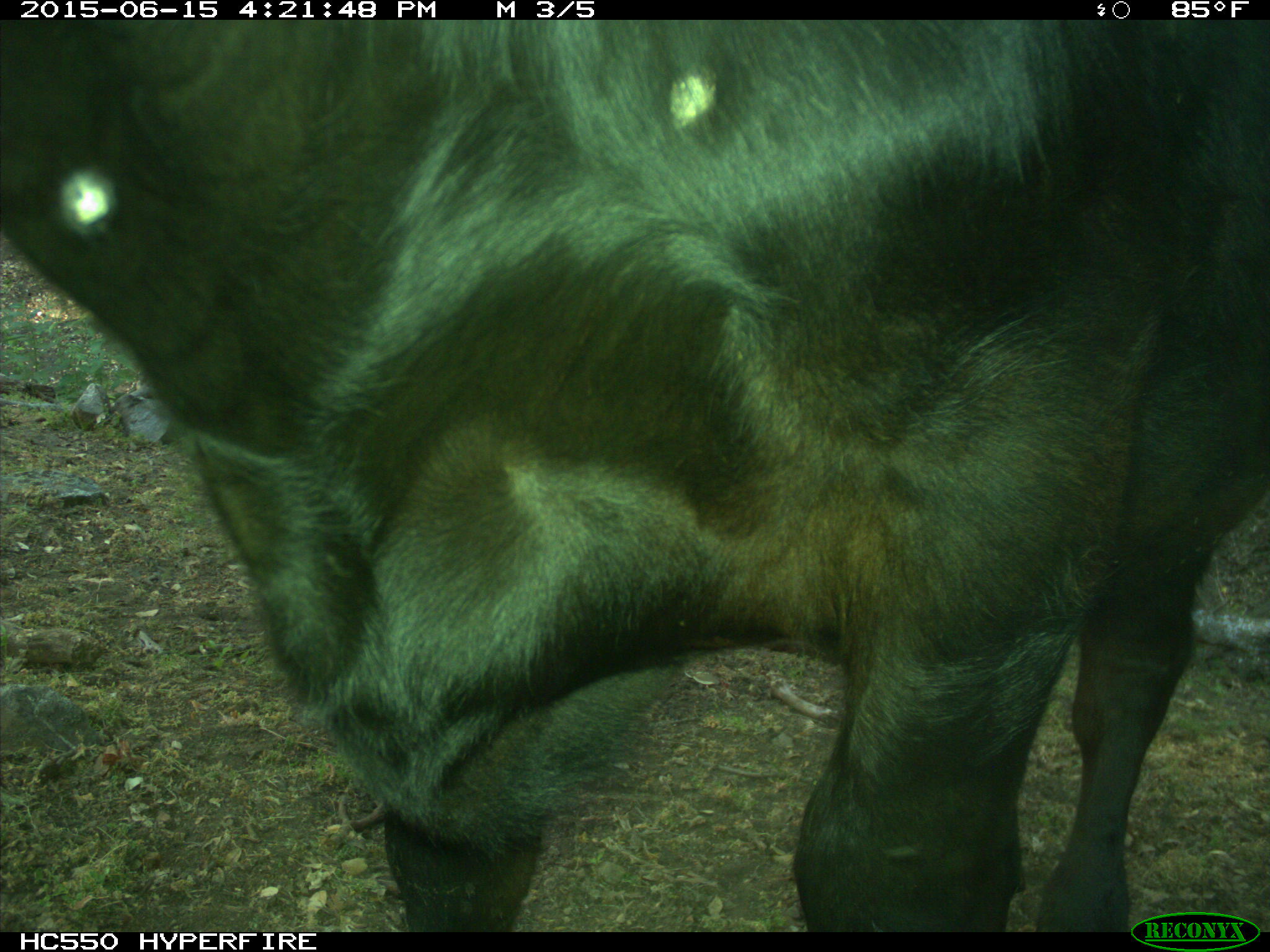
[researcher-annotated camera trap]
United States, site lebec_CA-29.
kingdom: Animalia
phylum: Chordata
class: Mammalia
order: Artiodactyla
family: Bovidae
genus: Bos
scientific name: Bos taurus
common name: domestic cow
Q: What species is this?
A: Bos taurus (domestic cow).